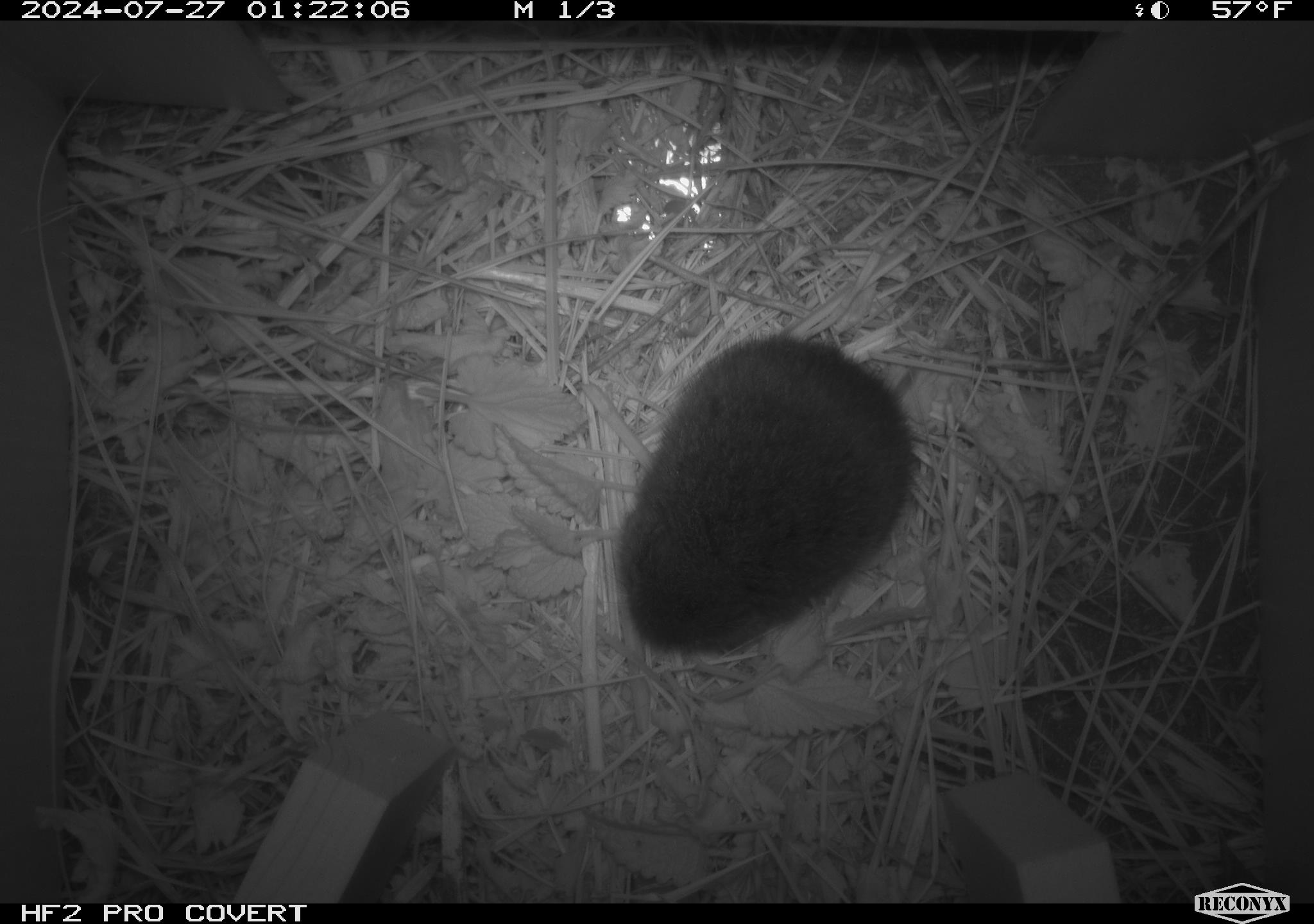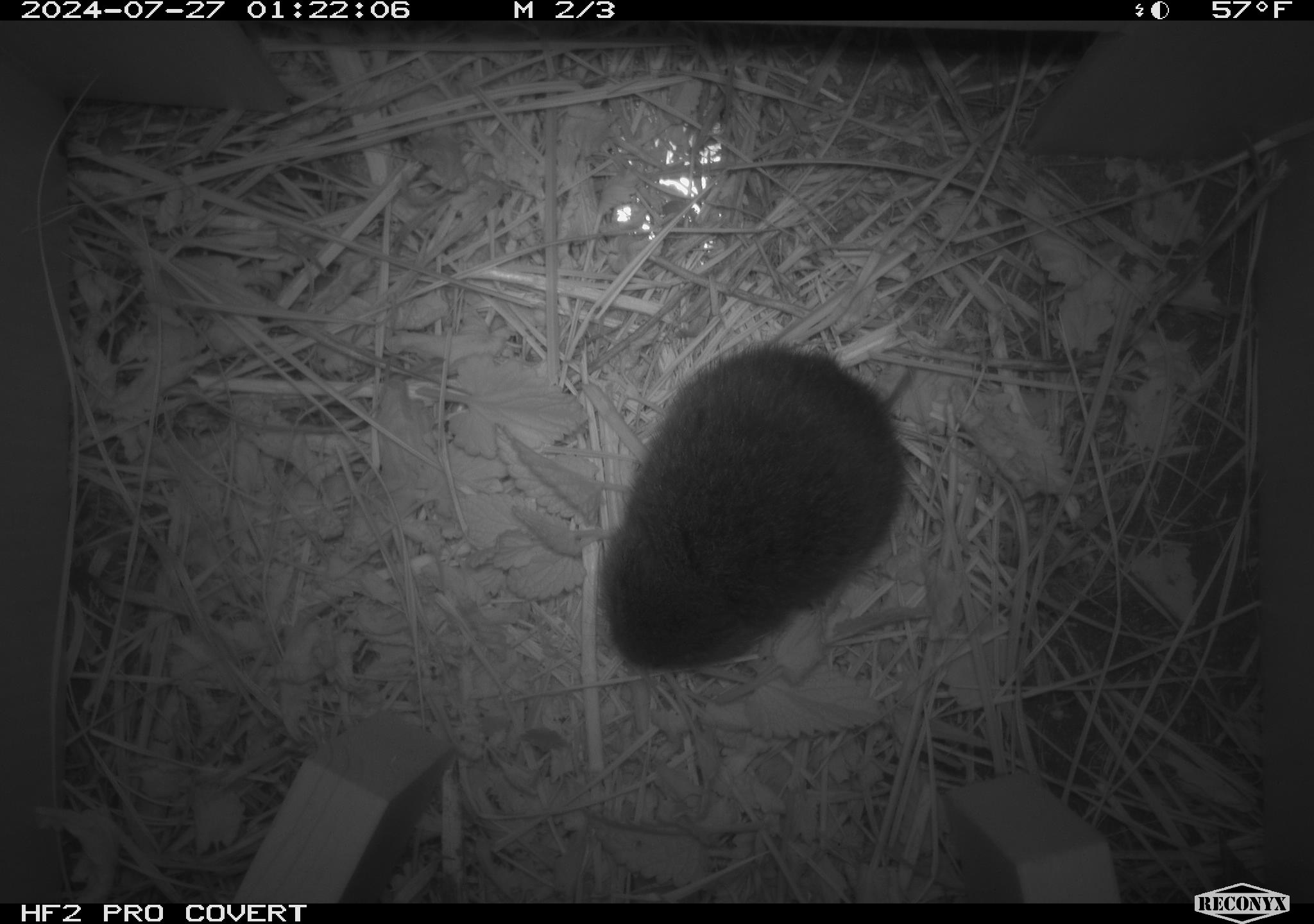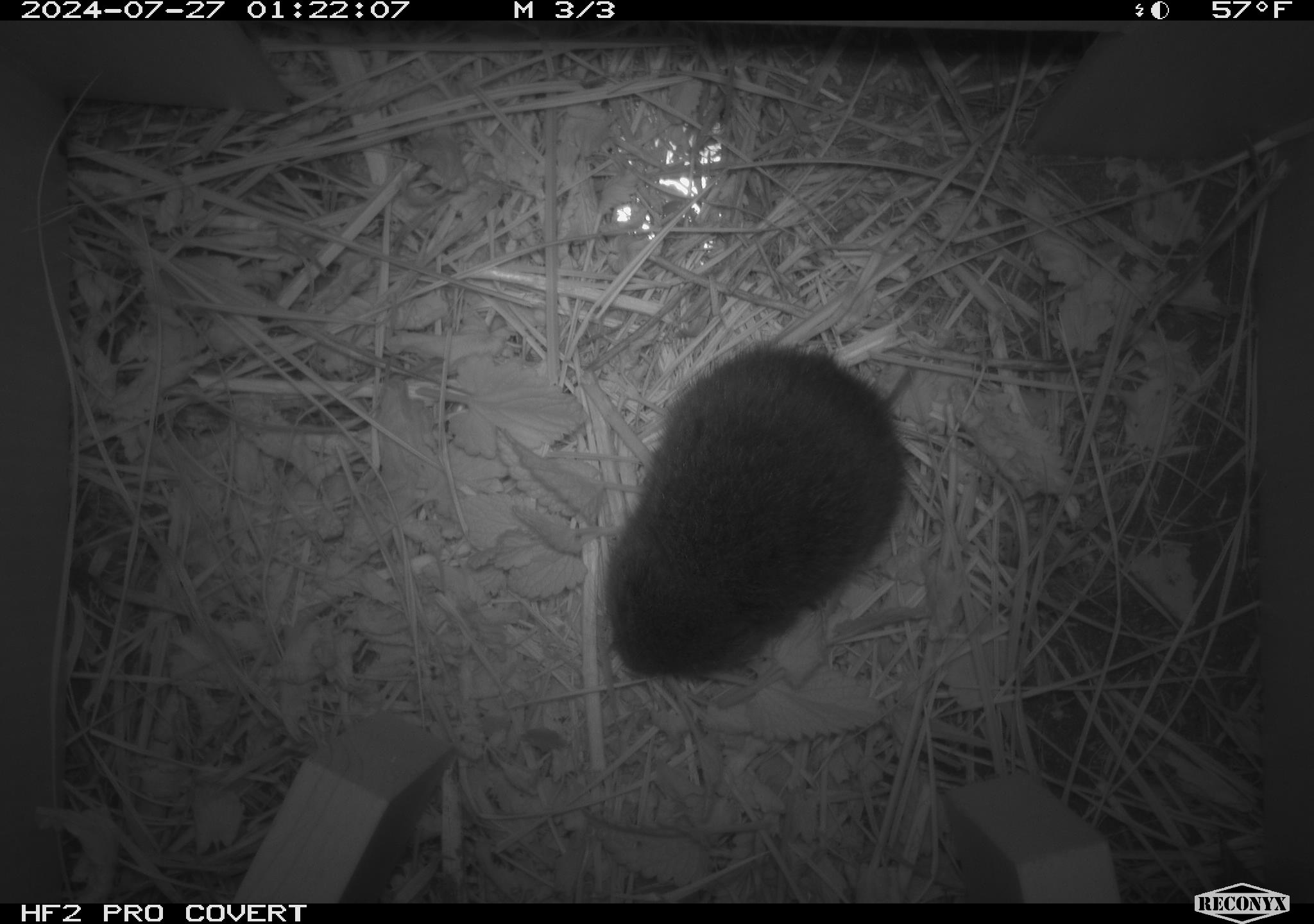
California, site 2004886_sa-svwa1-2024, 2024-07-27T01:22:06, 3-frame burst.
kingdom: Animalia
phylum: Chordata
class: Mammalia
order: Rodentia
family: Cricetidae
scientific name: Arvicolinae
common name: voles, lemmings, and muskrats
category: arvicolinae subfamily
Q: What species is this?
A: Arvicolinae subfamily (voles, lemmings, and muskrats) (Arvicolinae).